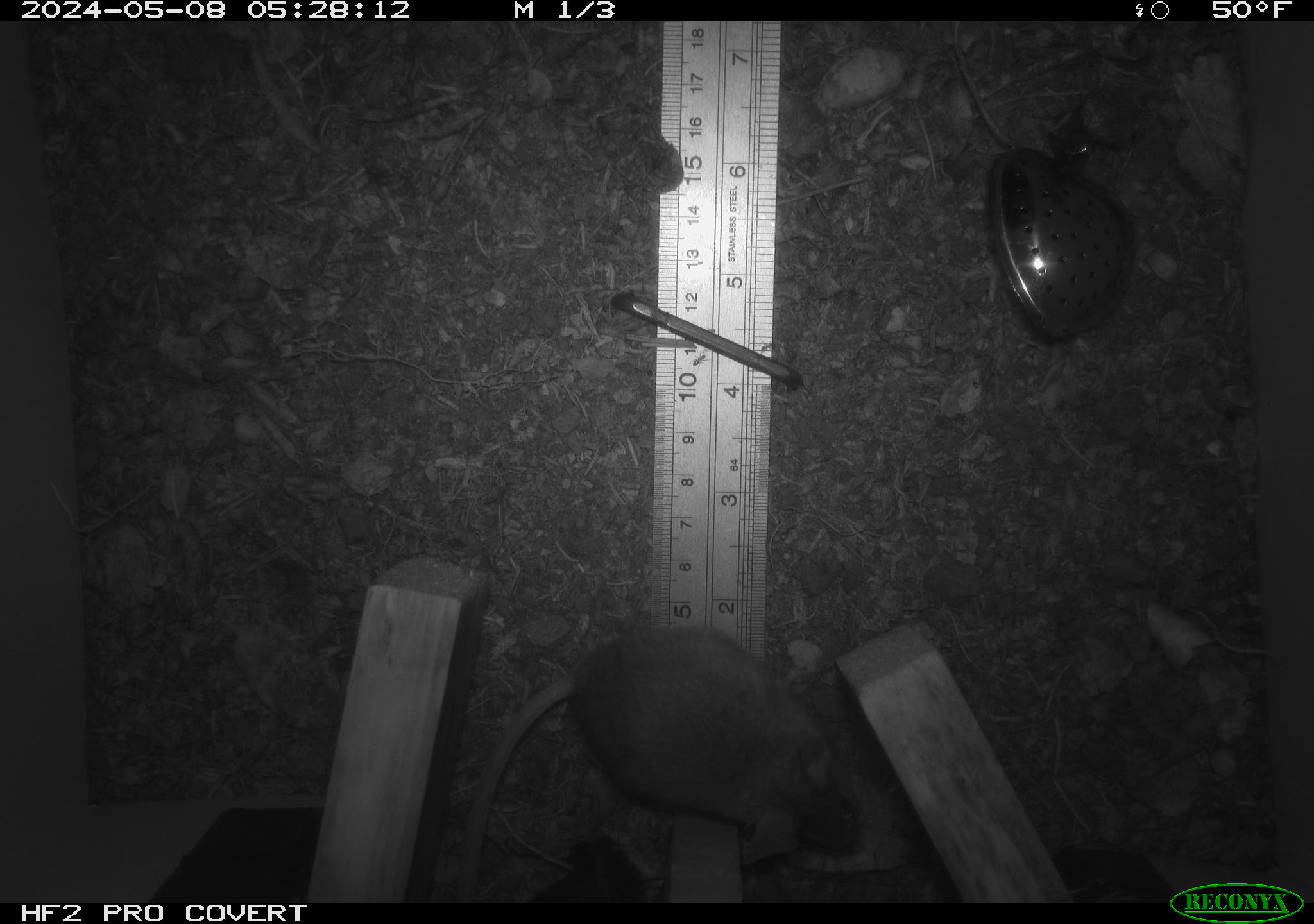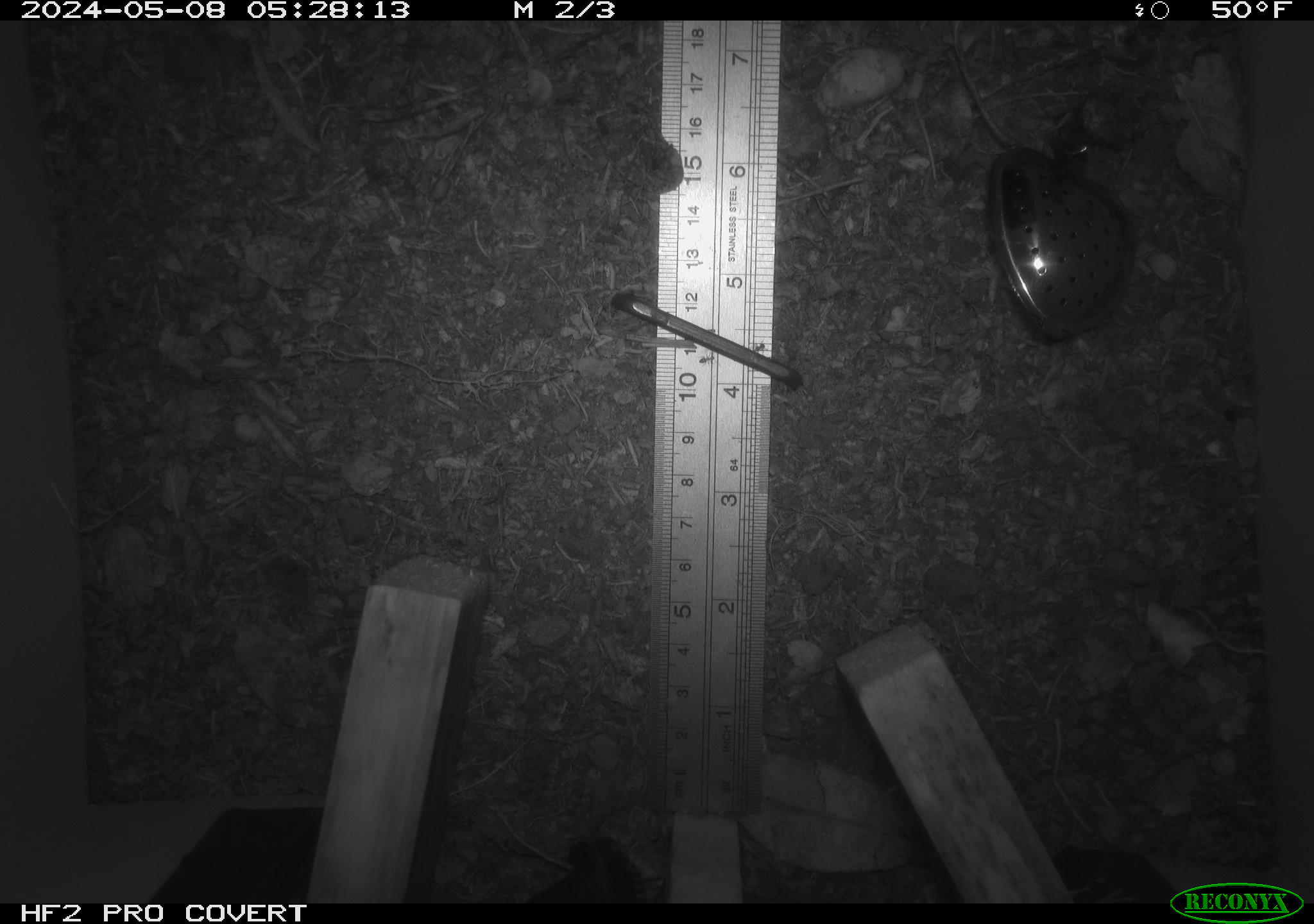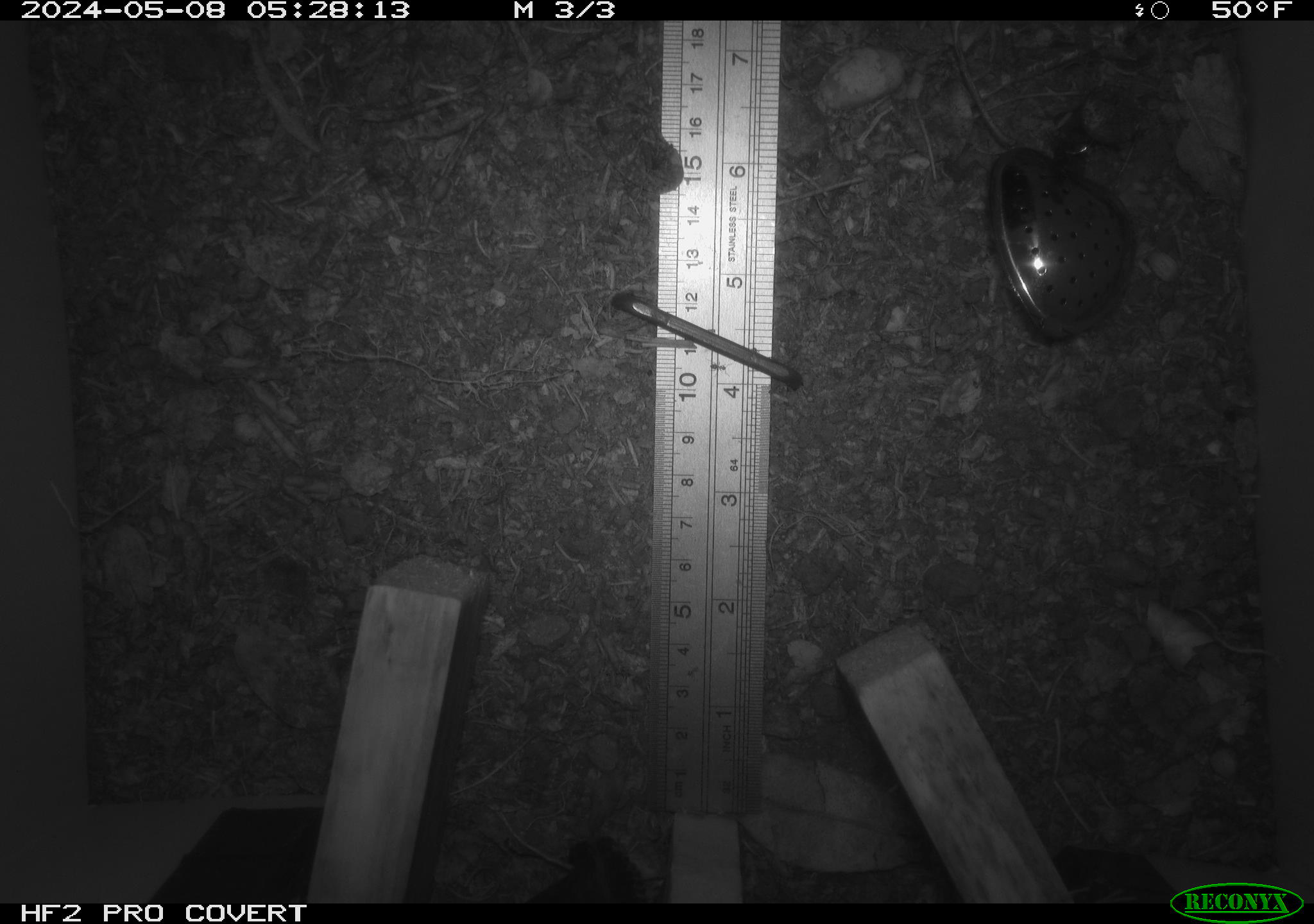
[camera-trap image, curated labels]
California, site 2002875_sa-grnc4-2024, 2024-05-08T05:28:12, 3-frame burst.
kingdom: Animalia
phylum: Chordata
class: Mammalia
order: Rodentia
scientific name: Rodentia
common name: rodent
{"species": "rodent (Rodentia)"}